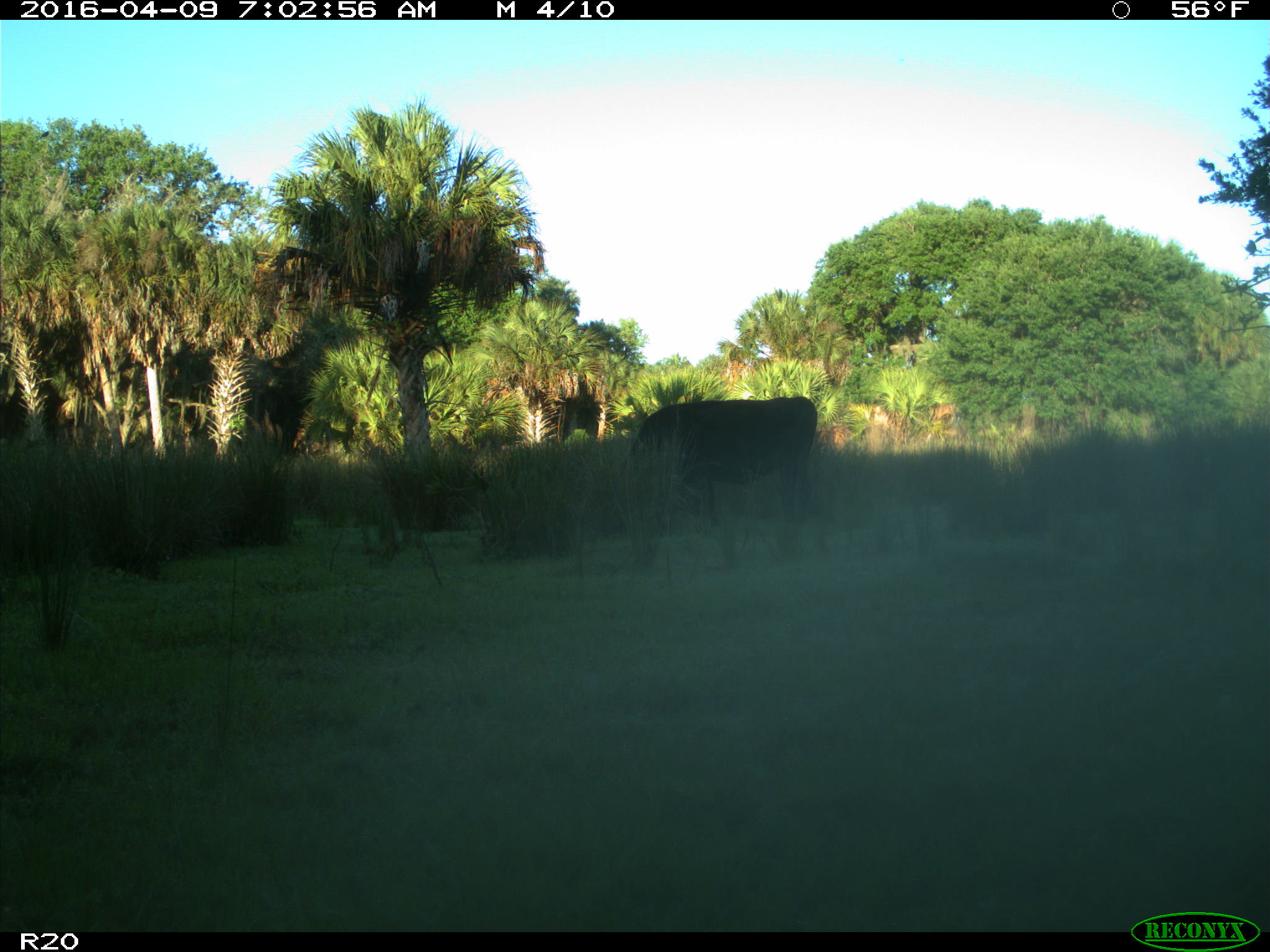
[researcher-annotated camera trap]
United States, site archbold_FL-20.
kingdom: Animalia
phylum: Chordata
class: Mammalia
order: Artiodactyla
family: Bovidae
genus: Bos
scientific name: Bos taurus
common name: domestic cow